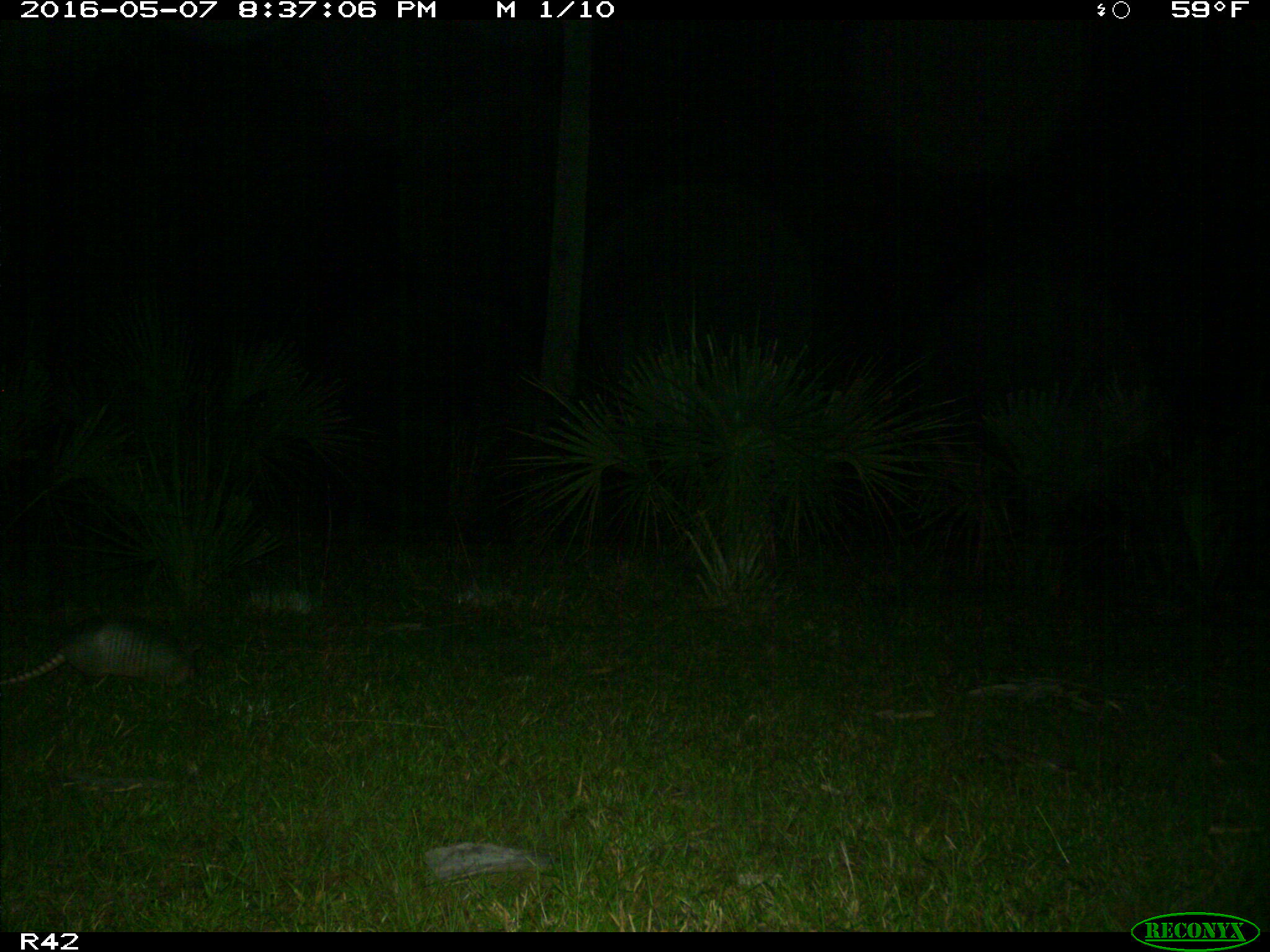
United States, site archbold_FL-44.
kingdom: Animalia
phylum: Chordata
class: Mammalia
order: Cingulata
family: Dasypodidae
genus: Dasypus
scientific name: Dasypus novemcinctus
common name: nine-banded armadillo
Dasypus novemcinctus (nine-banded armadillo).